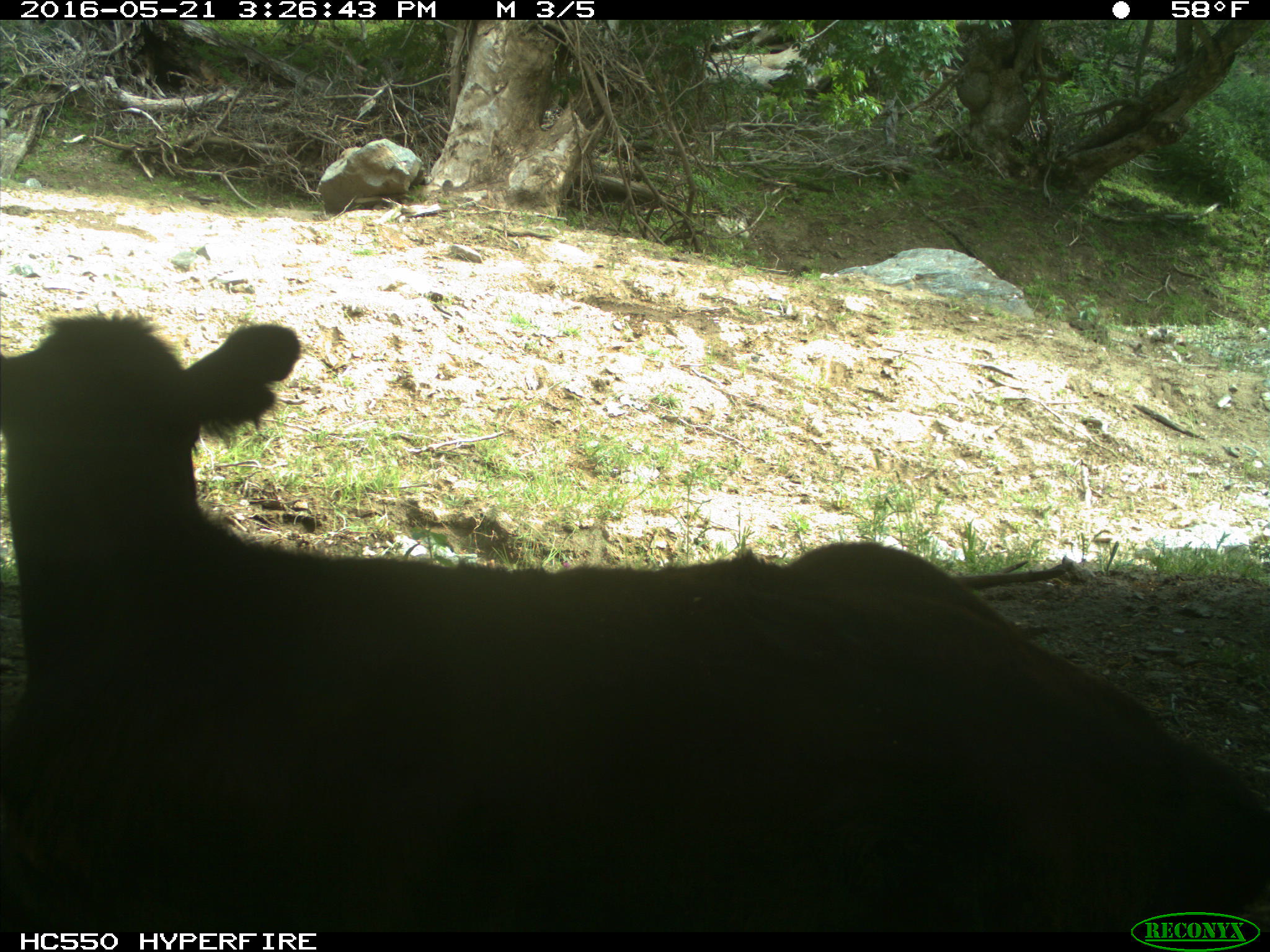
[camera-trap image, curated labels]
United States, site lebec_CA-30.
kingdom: Animalia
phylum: Chordata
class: Mammalia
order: Artiodactyla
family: Bovidae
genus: Bos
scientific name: Bos taurus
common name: domestic cow